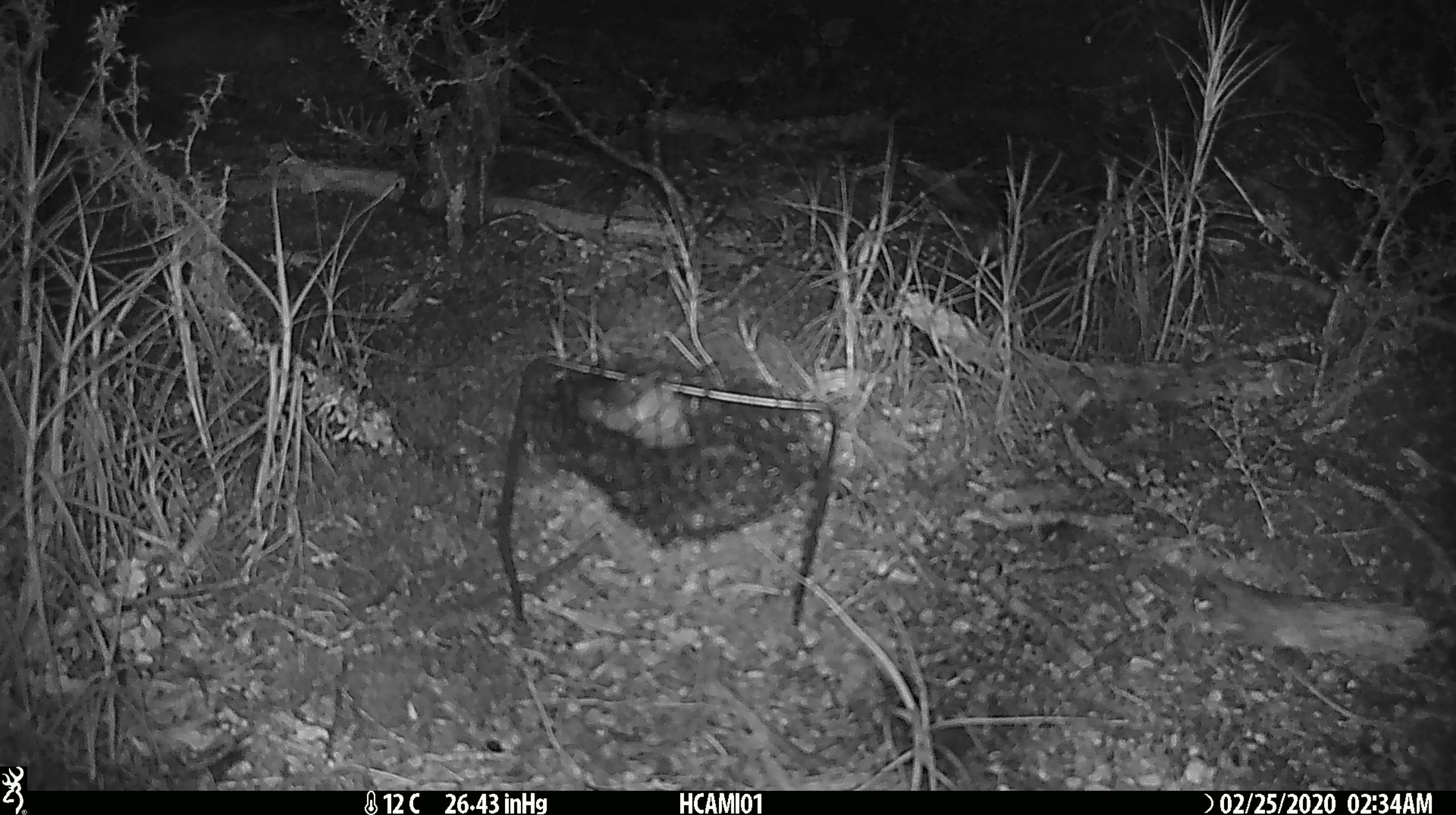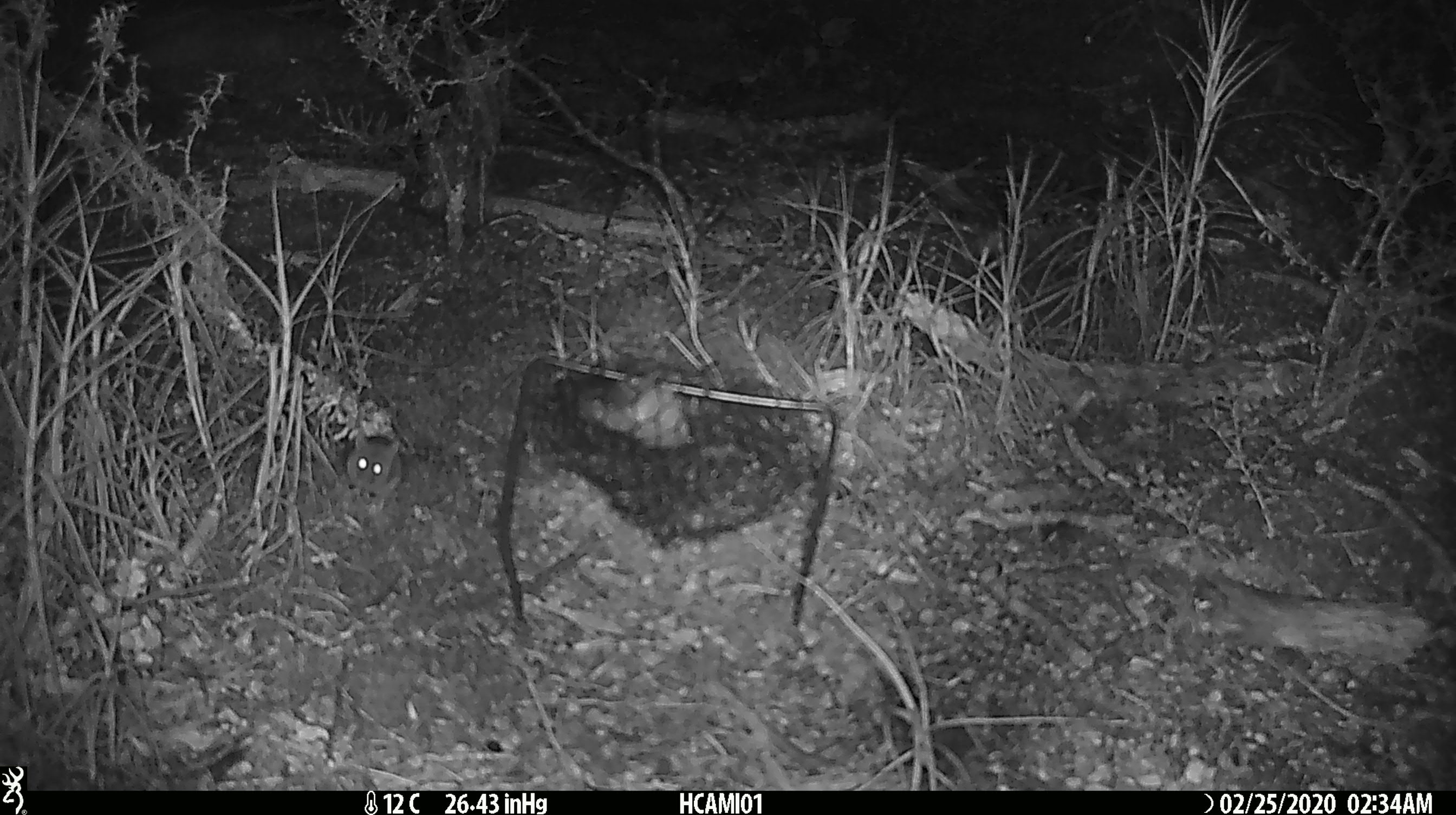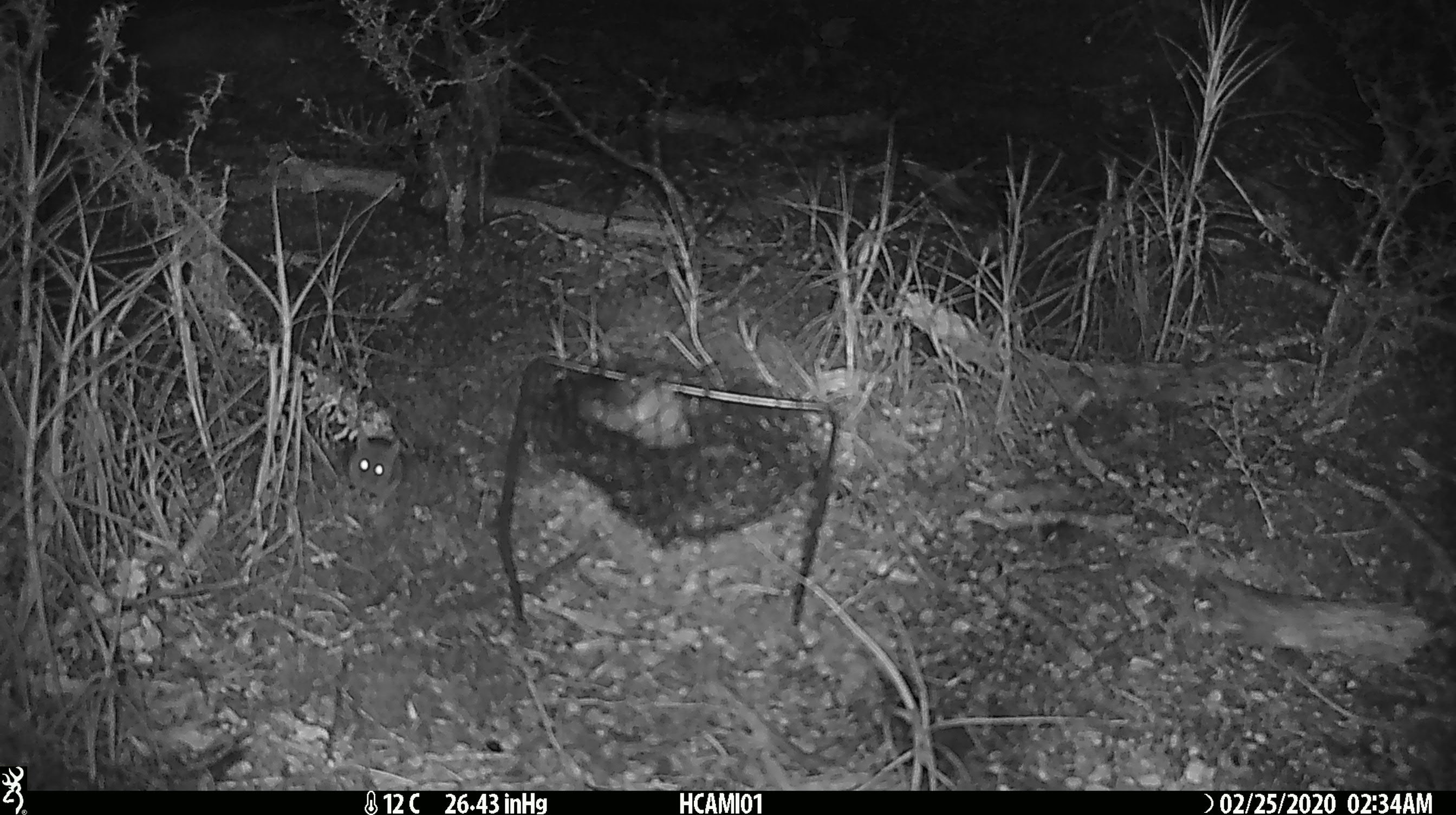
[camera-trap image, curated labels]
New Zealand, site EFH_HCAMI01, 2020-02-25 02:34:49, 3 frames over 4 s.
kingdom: Animalia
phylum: Chordata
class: Mammalia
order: Rodentia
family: Muridae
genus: Mus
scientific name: Mus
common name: mouse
Mouse (Mus).